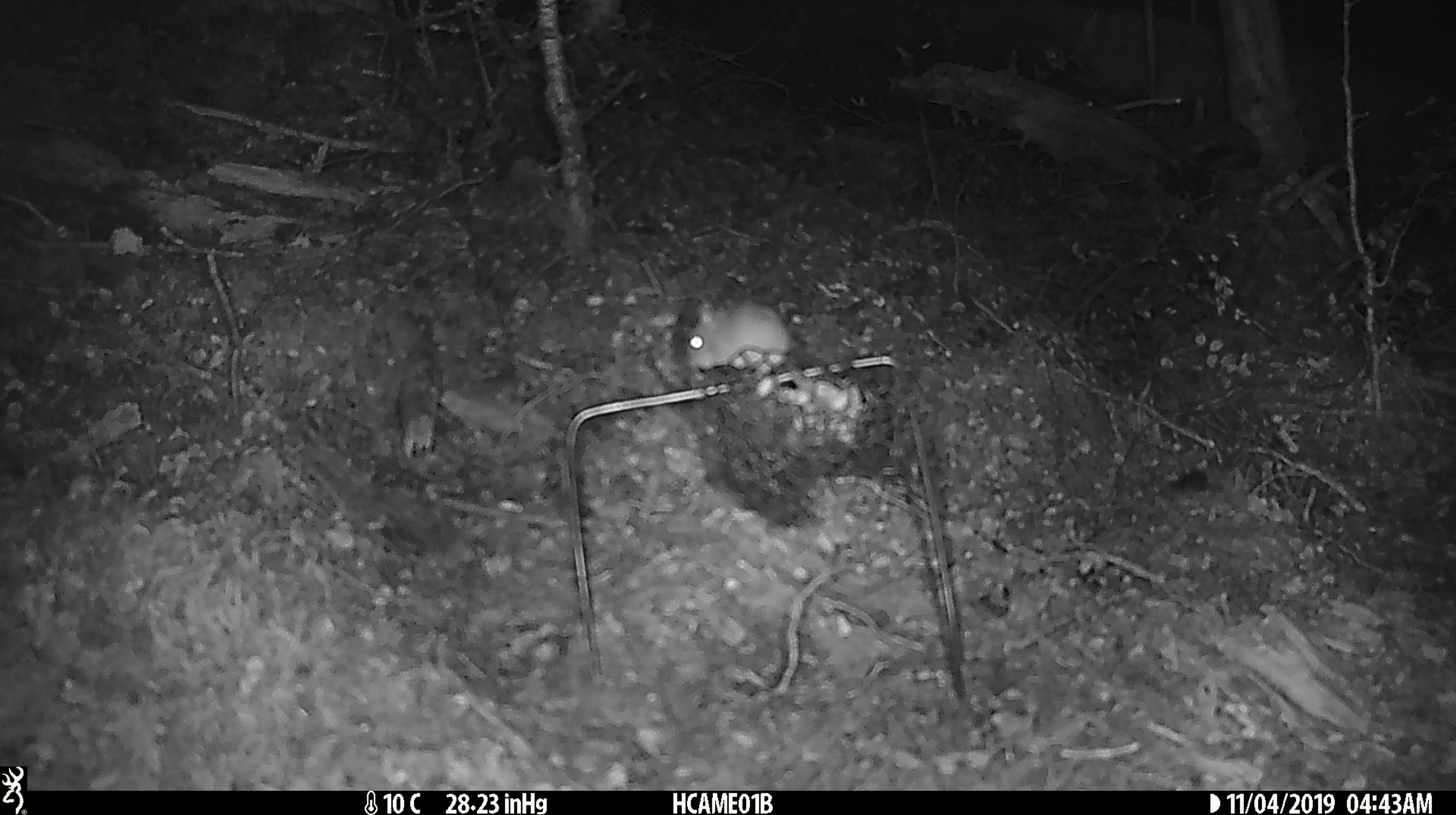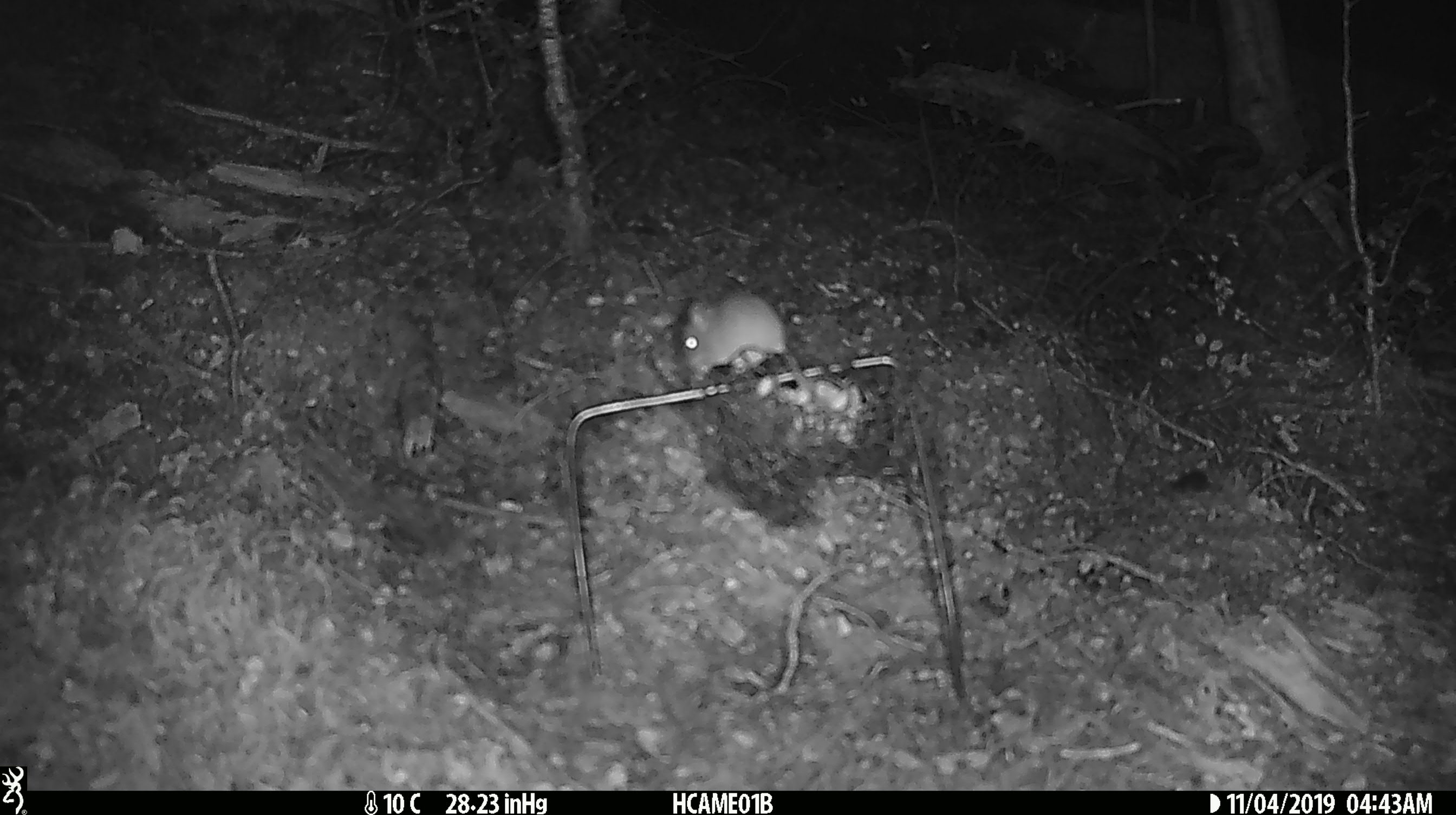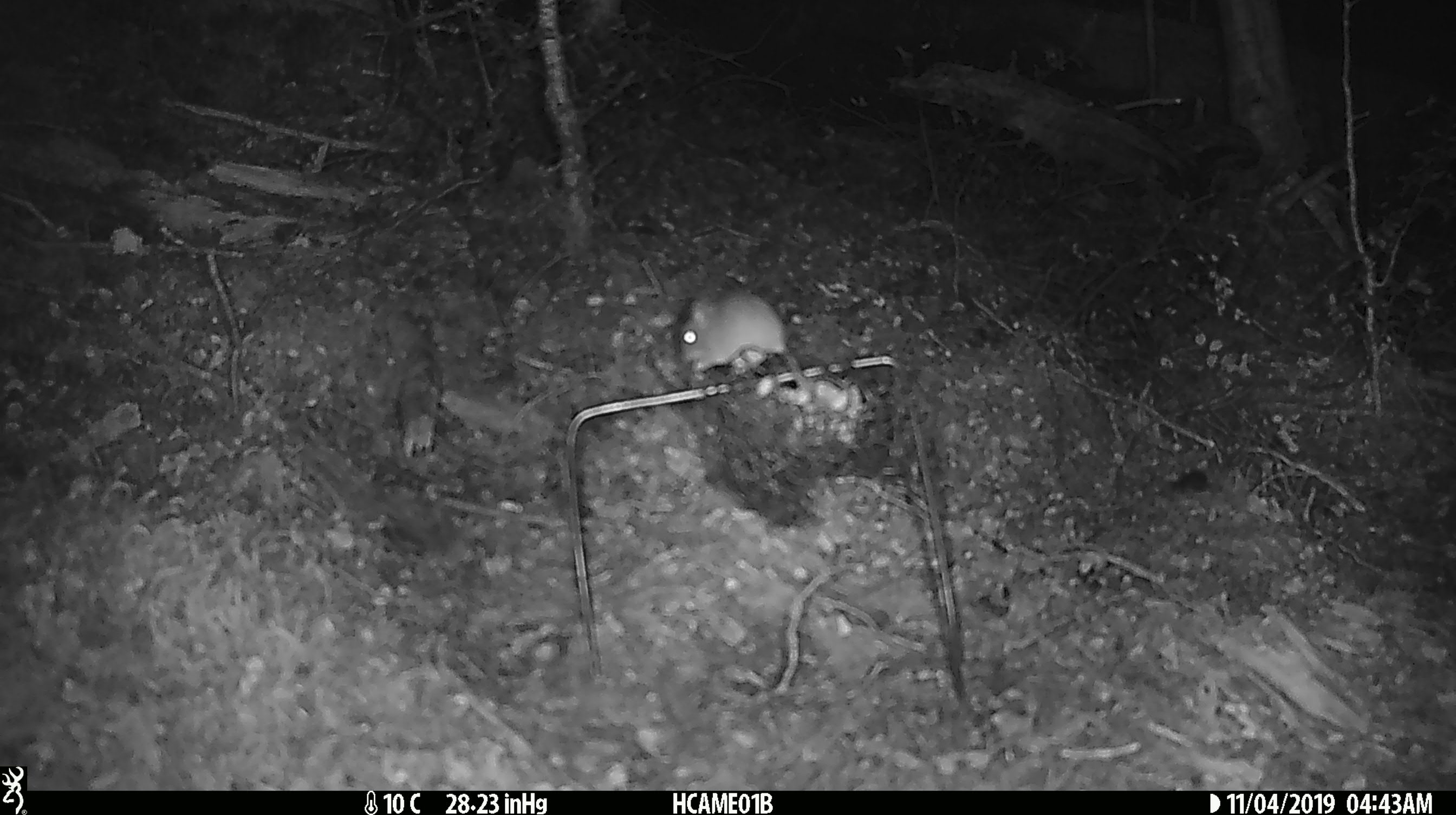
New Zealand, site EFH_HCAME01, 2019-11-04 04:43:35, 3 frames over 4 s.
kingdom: Animalia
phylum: Chordata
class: Mammalia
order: Rodentia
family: Muridae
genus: Mus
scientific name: Mus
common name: mouse